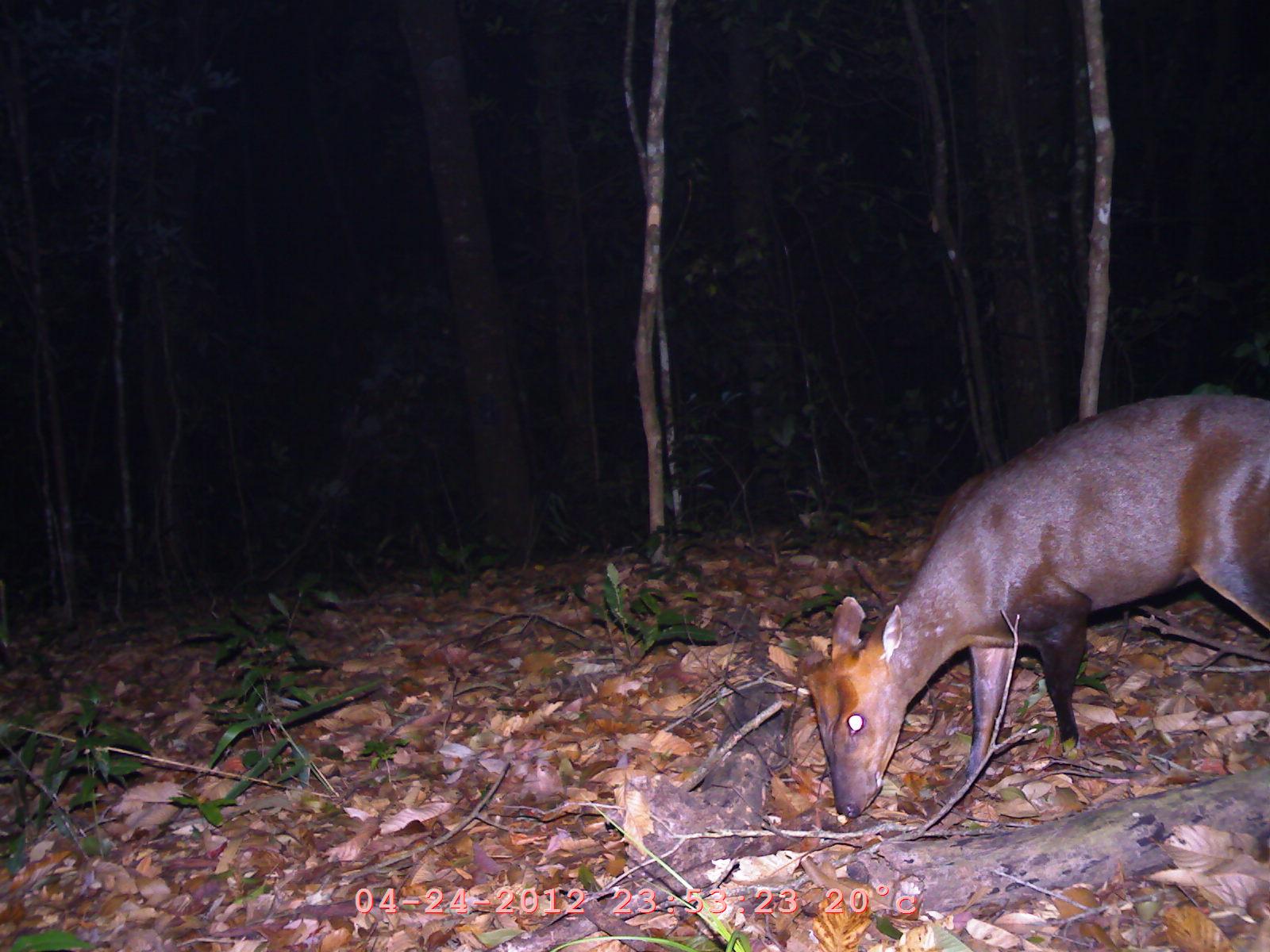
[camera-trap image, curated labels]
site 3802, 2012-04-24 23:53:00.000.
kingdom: Animalia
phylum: Chordata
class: Mammalia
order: Artiodactyla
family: Cervidae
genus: Muntiacus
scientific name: Muntiacus muntjak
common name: southern red muntjac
Muntiacus muntjak (southern red muntjac), count 1.